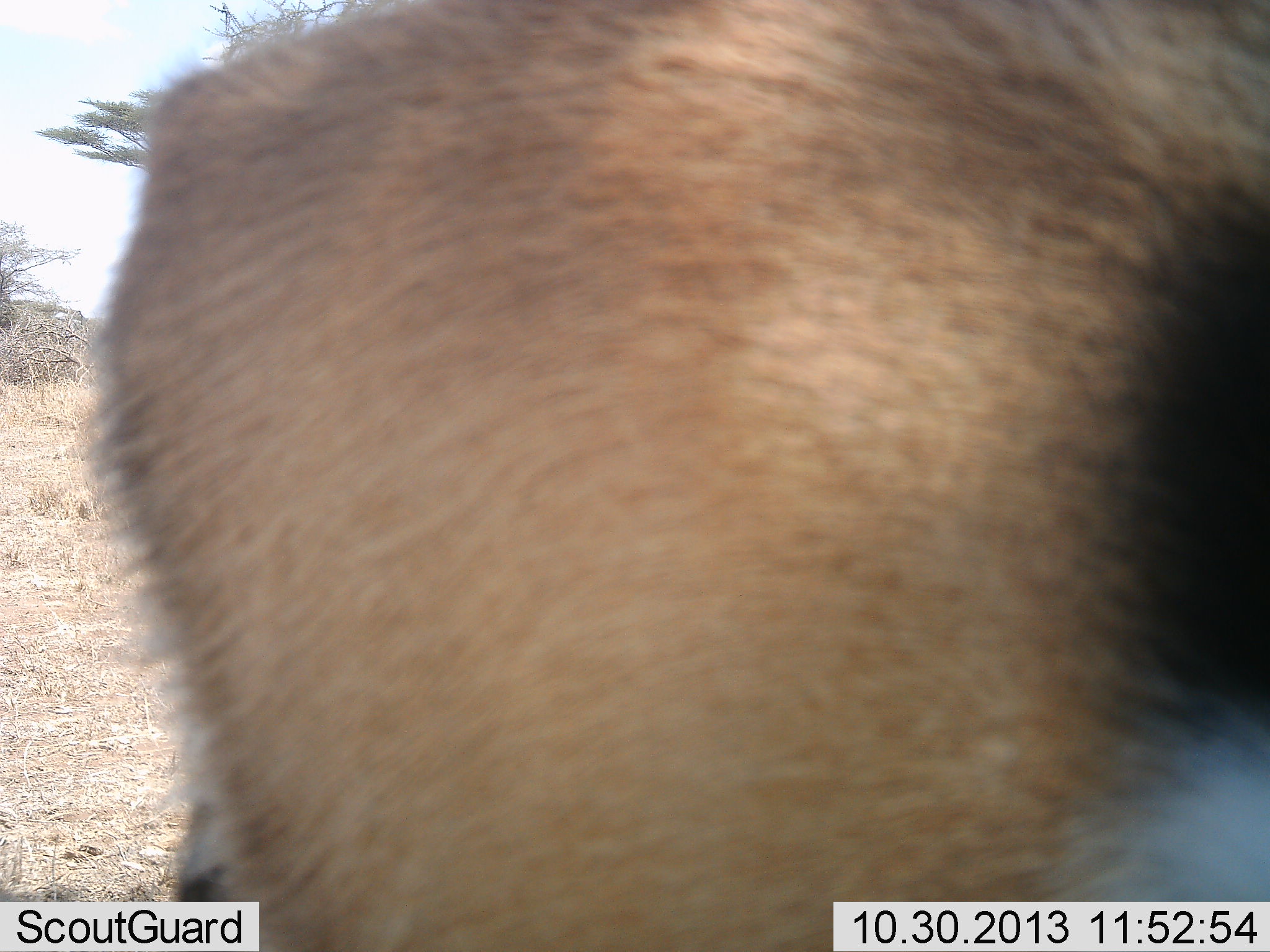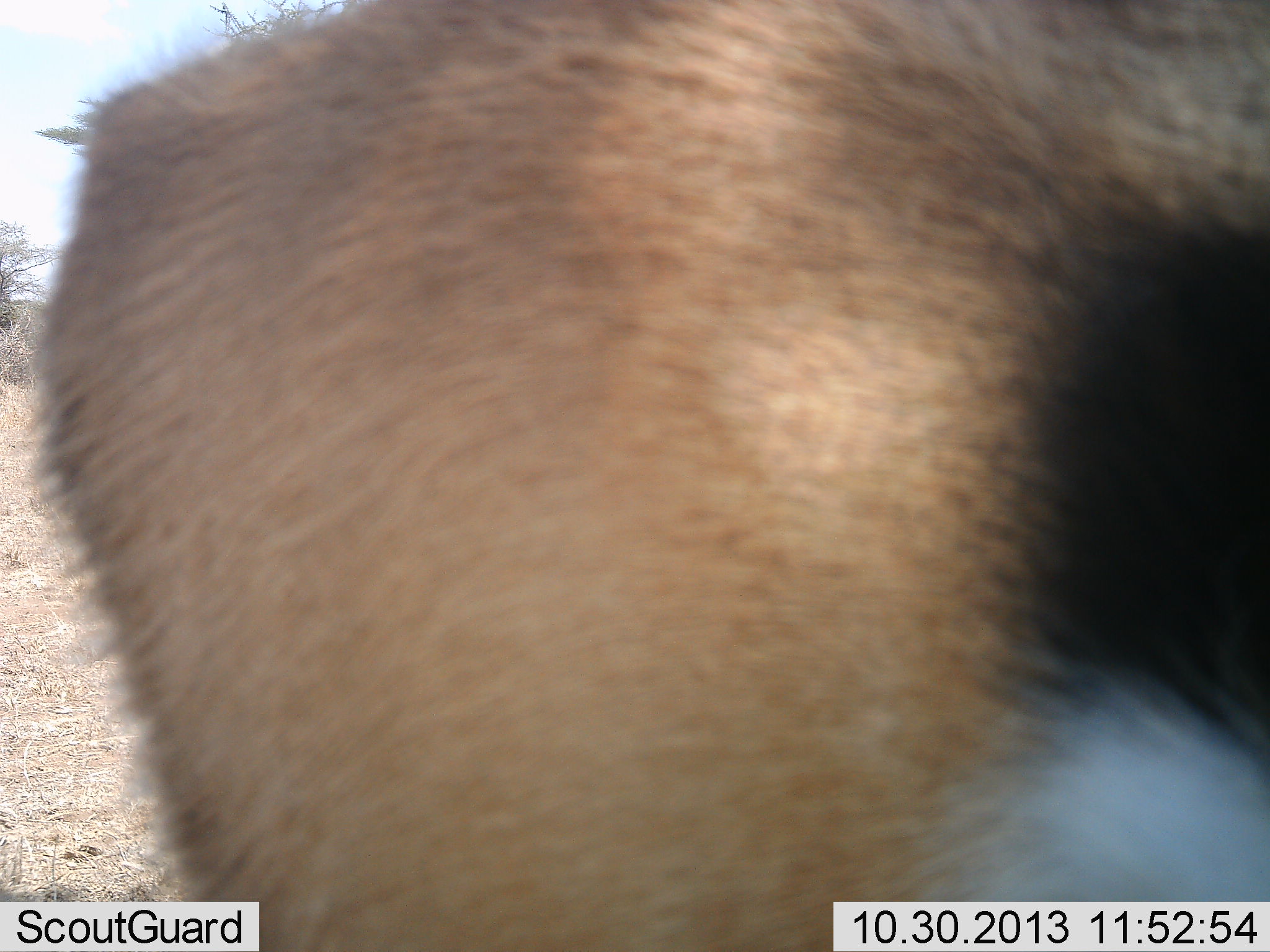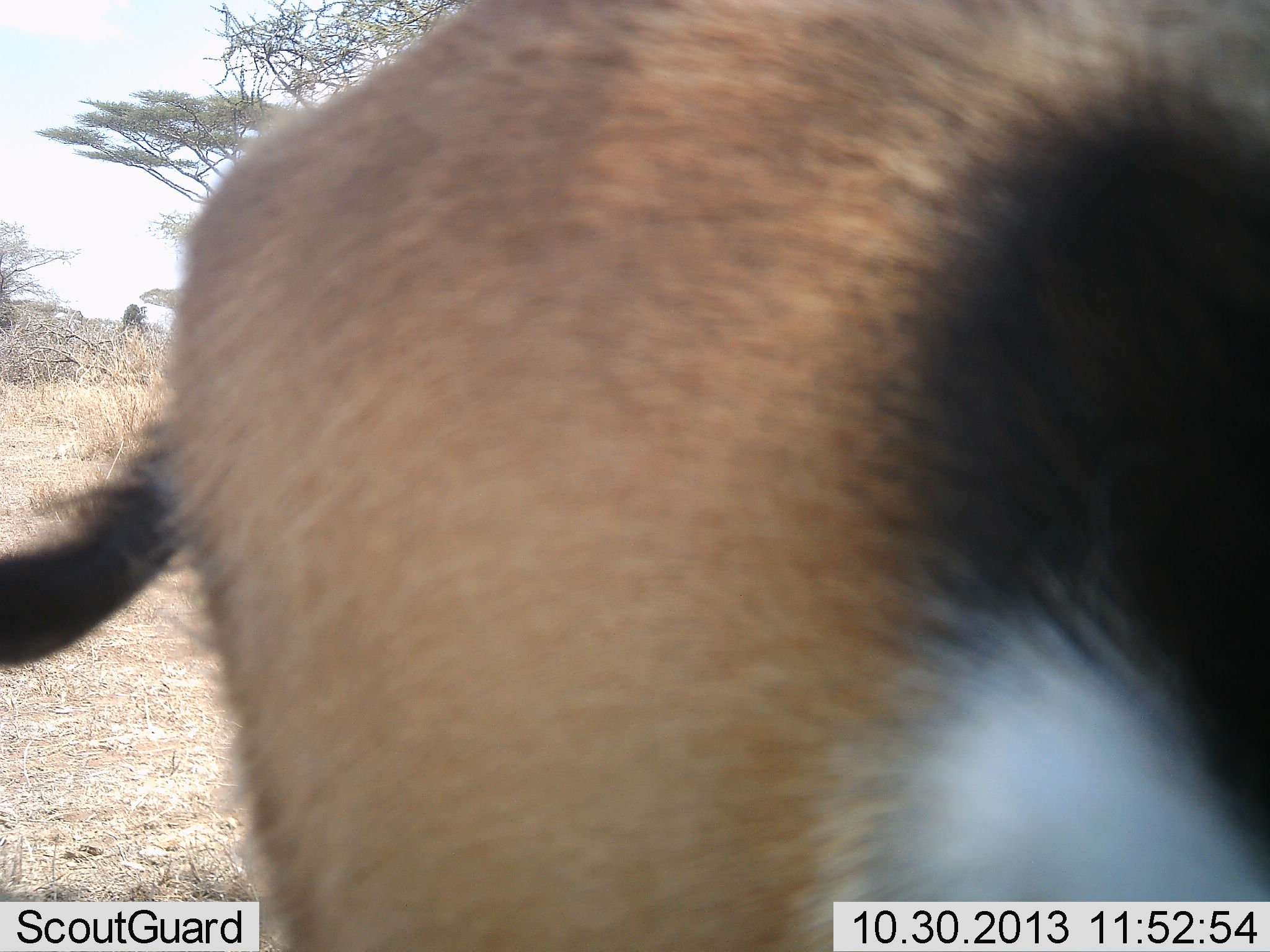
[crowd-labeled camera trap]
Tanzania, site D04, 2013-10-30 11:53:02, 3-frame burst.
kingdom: Animalia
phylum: Chordata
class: Mammalia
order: Artiodactyla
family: Bovidae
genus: Eudorcas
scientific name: Eudorcas thomsonii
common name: thomson's gazelle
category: gazellethomsons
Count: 1.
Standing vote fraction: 80%.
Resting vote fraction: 0%.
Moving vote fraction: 20%.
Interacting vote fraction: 0%.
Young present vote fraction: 0%.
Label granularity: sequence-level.